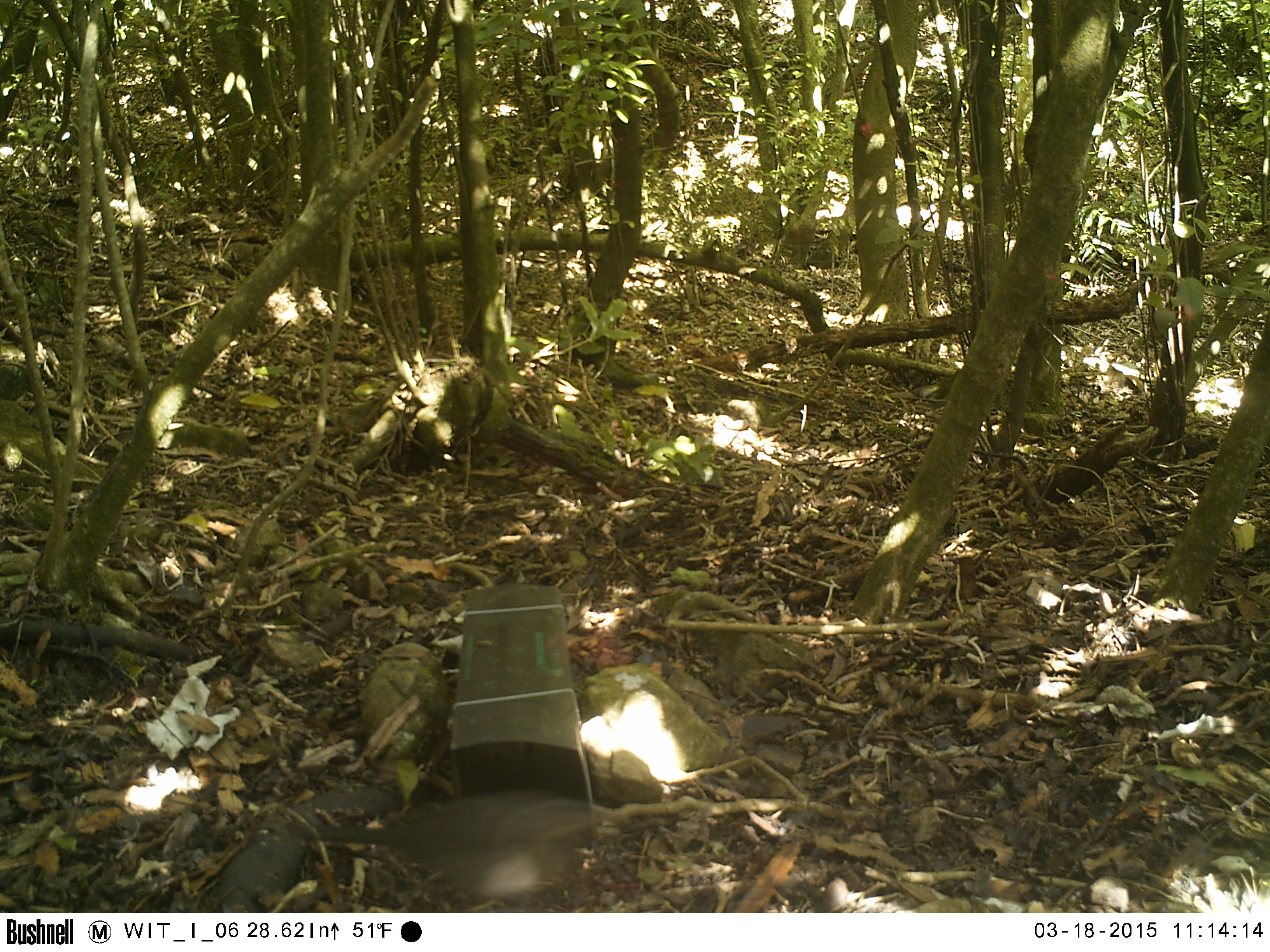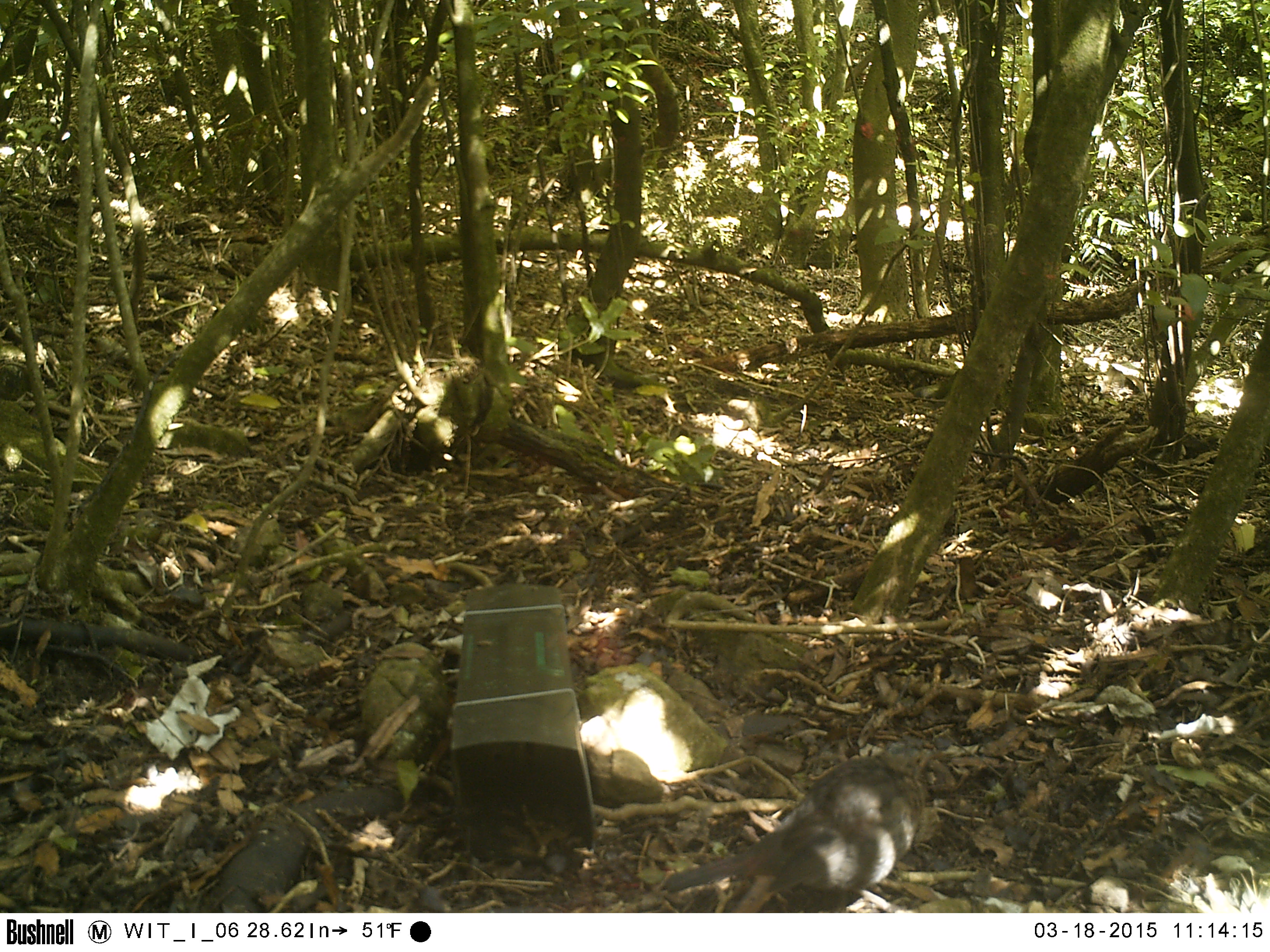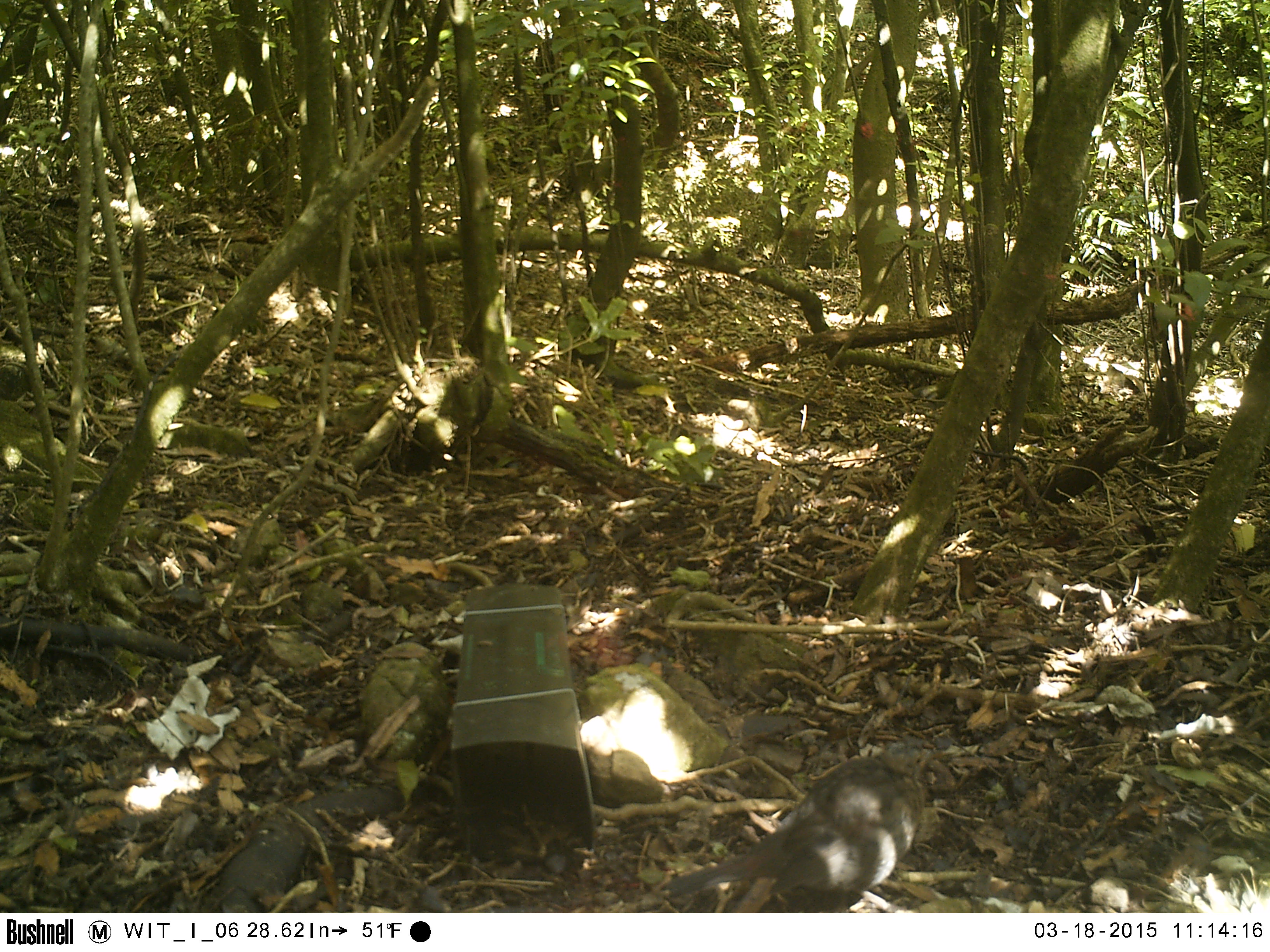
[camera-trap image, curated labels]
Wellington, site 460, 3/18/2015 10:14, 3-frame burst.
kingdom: Animalia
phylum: Chordata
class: Aves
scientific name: Aves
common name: bird